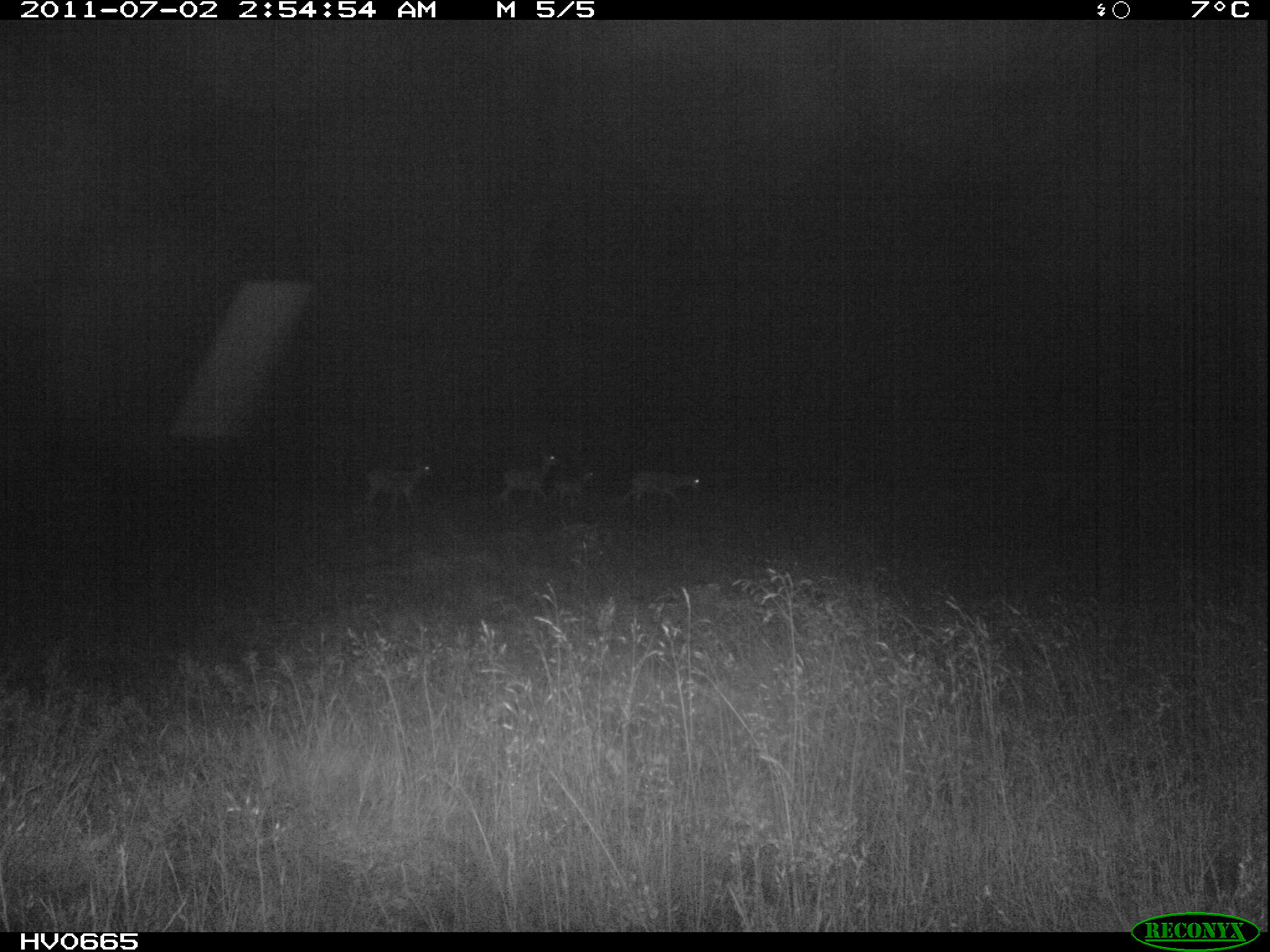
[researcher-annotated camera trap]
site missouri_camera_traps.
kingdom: Animalia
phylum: Chordata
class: Mammalia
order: Artiodactyla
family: Bovidae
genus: Ovis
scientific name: Ovis ammon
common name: mouflon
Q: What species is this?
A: Mouflon (Ovis ammon).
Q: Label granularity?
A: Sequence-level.